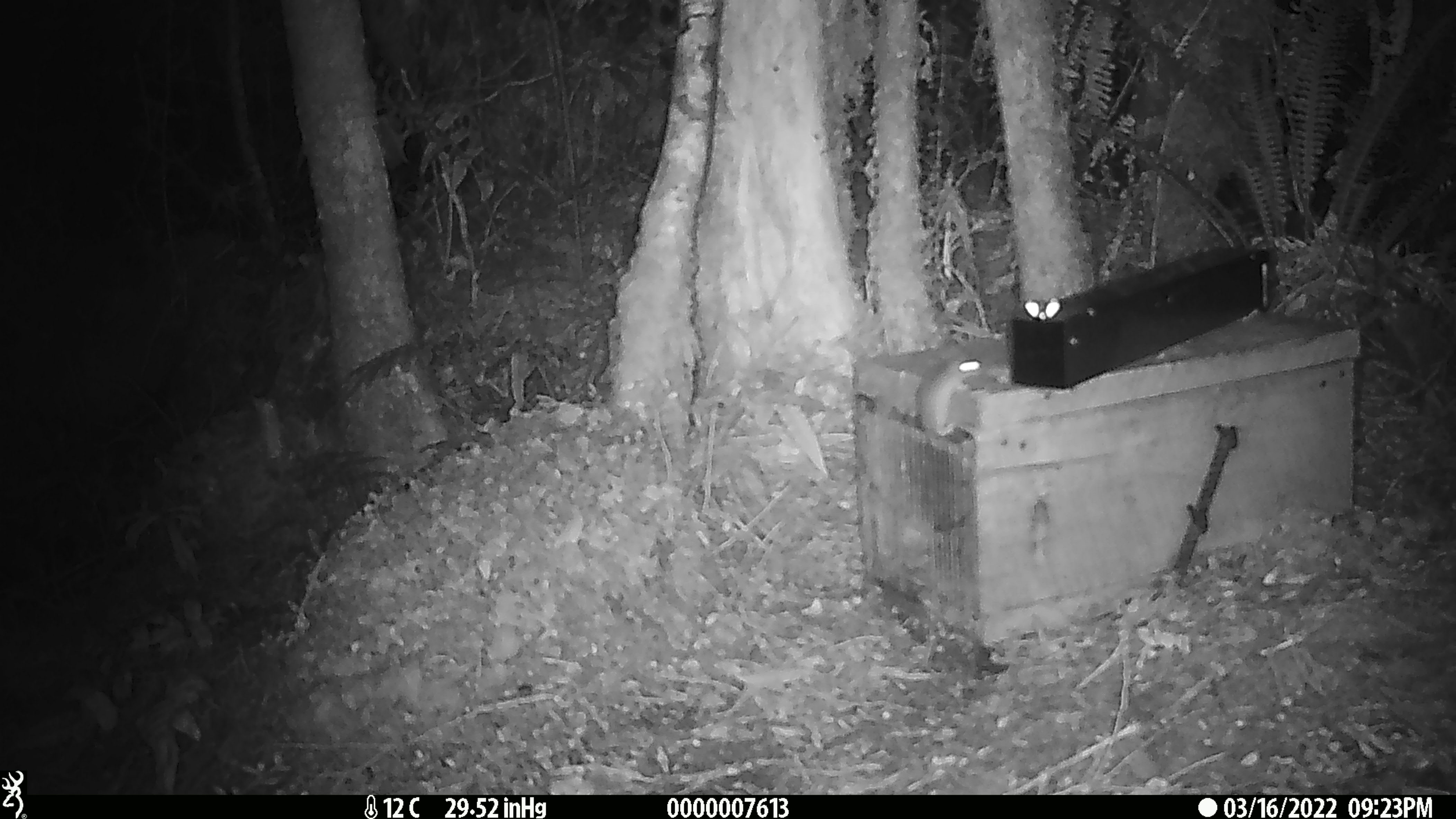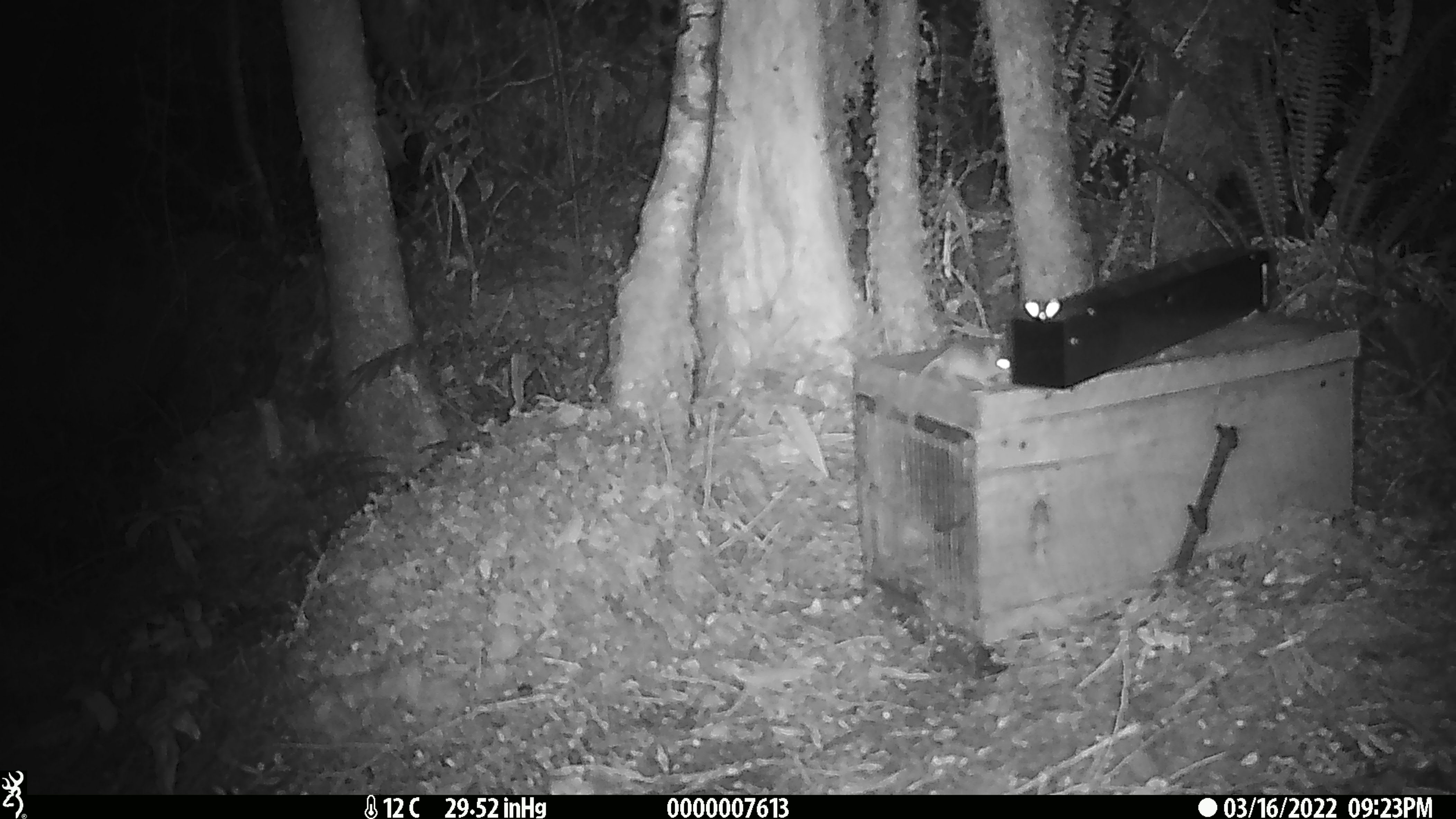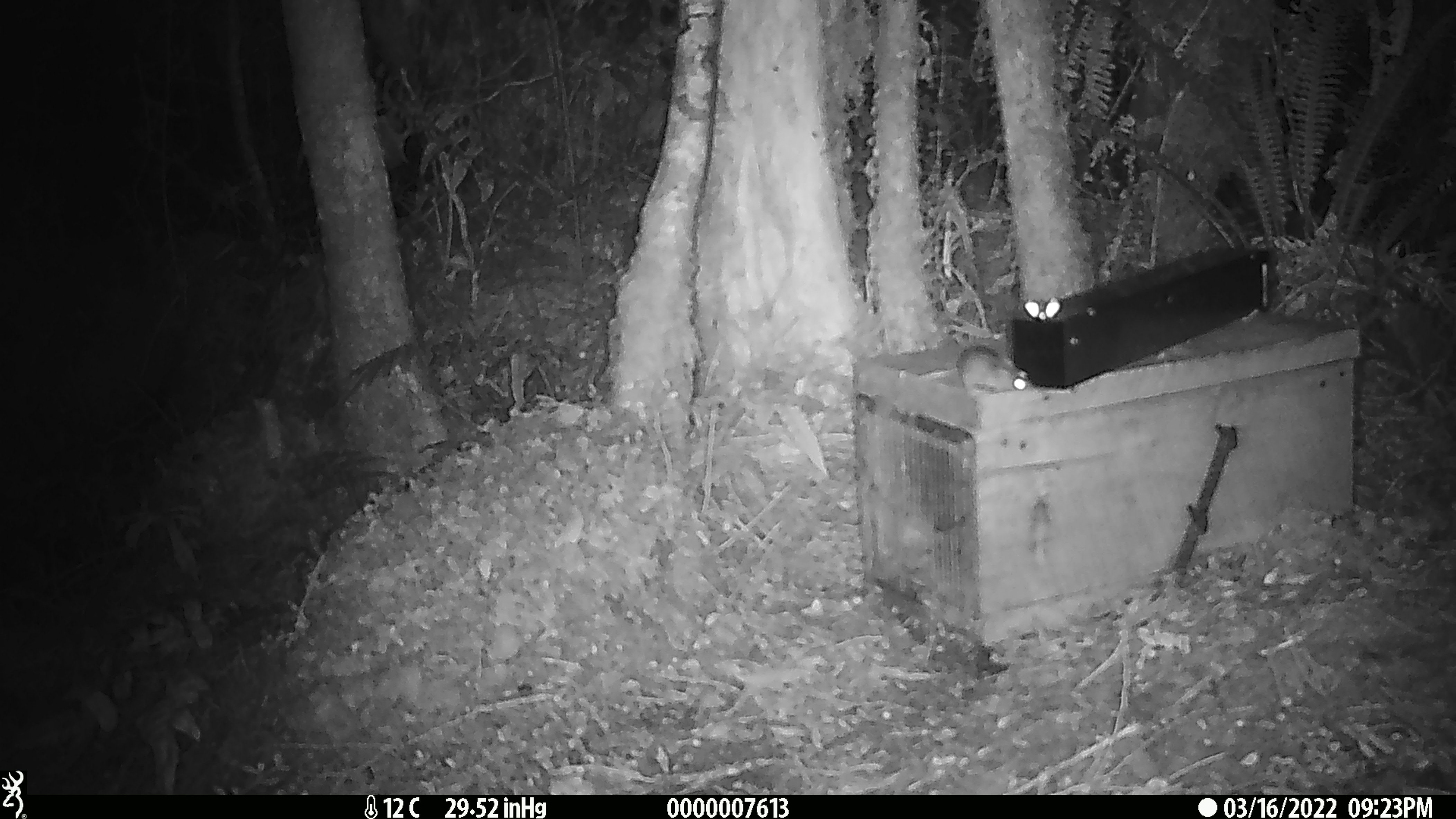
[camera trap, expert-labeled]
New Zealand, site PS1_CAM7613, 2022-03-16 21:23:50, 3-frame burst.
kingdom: Animalia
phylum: Chordata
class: Mammalia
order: Rodentia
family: Muridae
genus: Mus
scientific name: Mus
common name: mouse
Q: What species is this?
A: Mouse (Mus).